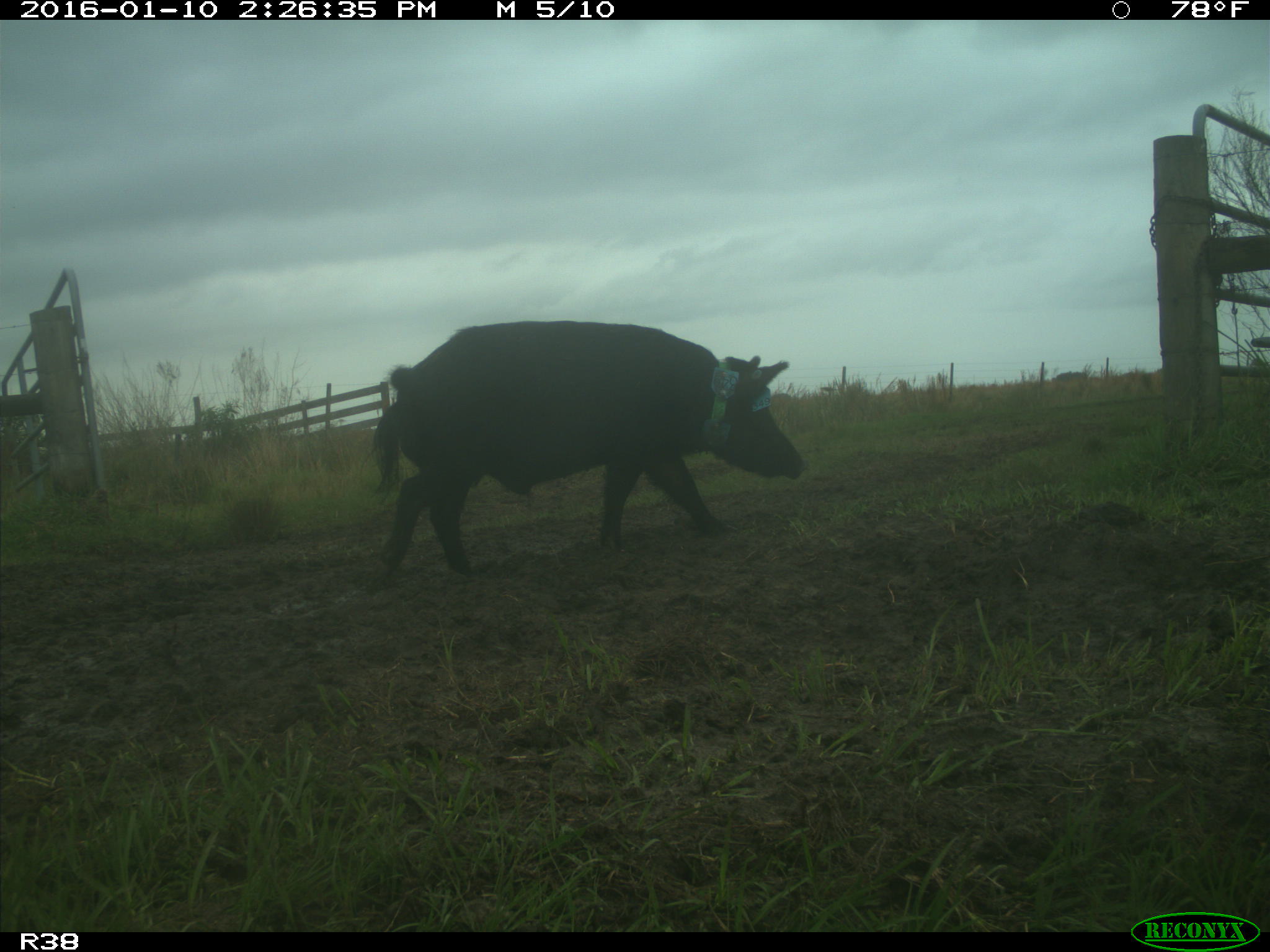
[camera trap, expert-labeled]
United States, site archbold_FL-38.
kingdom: Animalia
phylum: Chordata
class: Mammalia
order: Artiodactyla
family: Suidae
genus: Sus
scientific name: Sus scrofa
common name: wild boar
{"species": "Sus scrofa (wild boar)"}